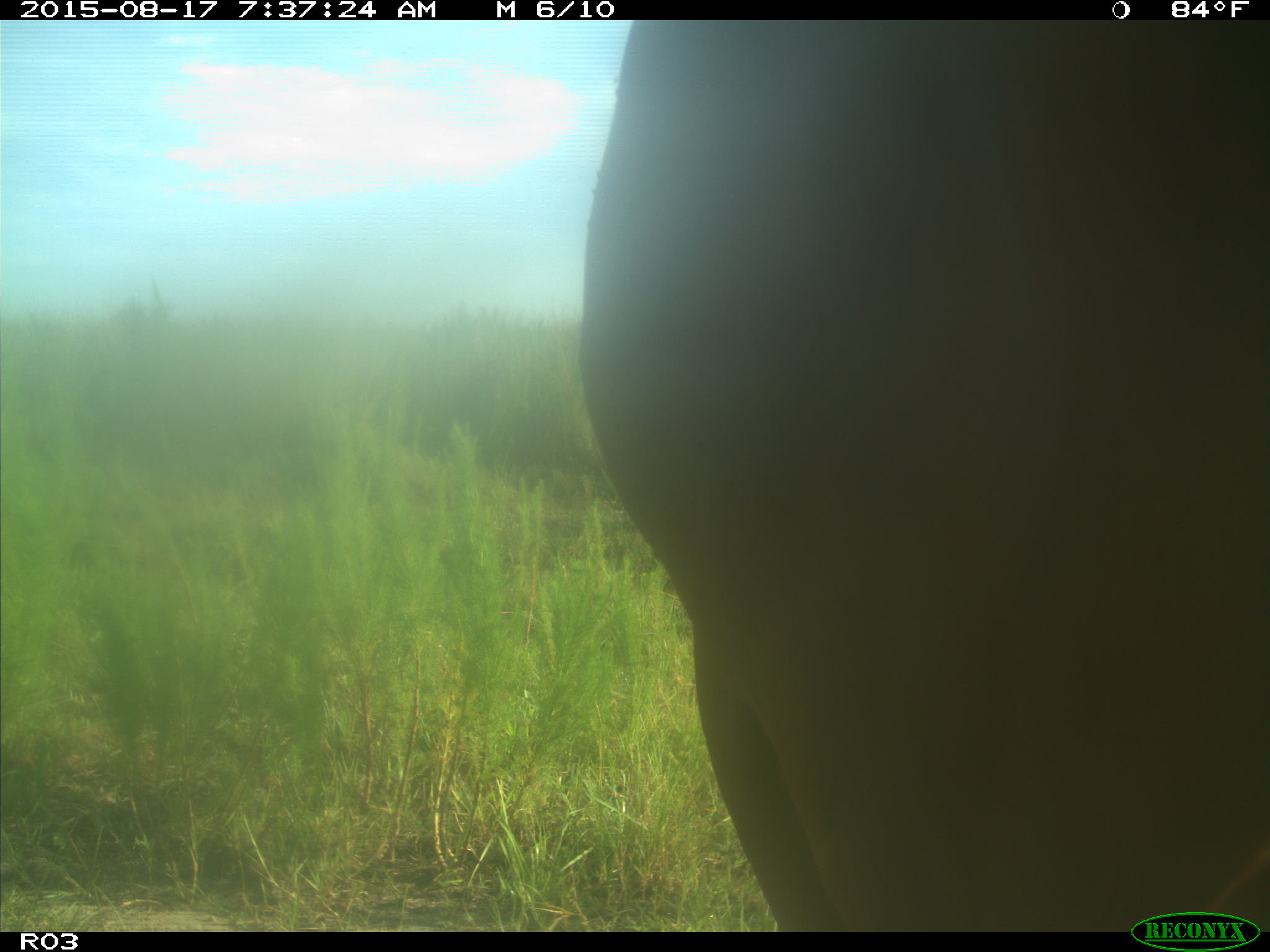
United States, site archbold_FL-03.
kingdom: Animalia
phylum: Chordata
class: Mammalia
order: Artiodactyla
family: Bovidae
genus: Bos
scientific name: Bos taurus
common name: domestic cow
Bos taurus (domestic cow).